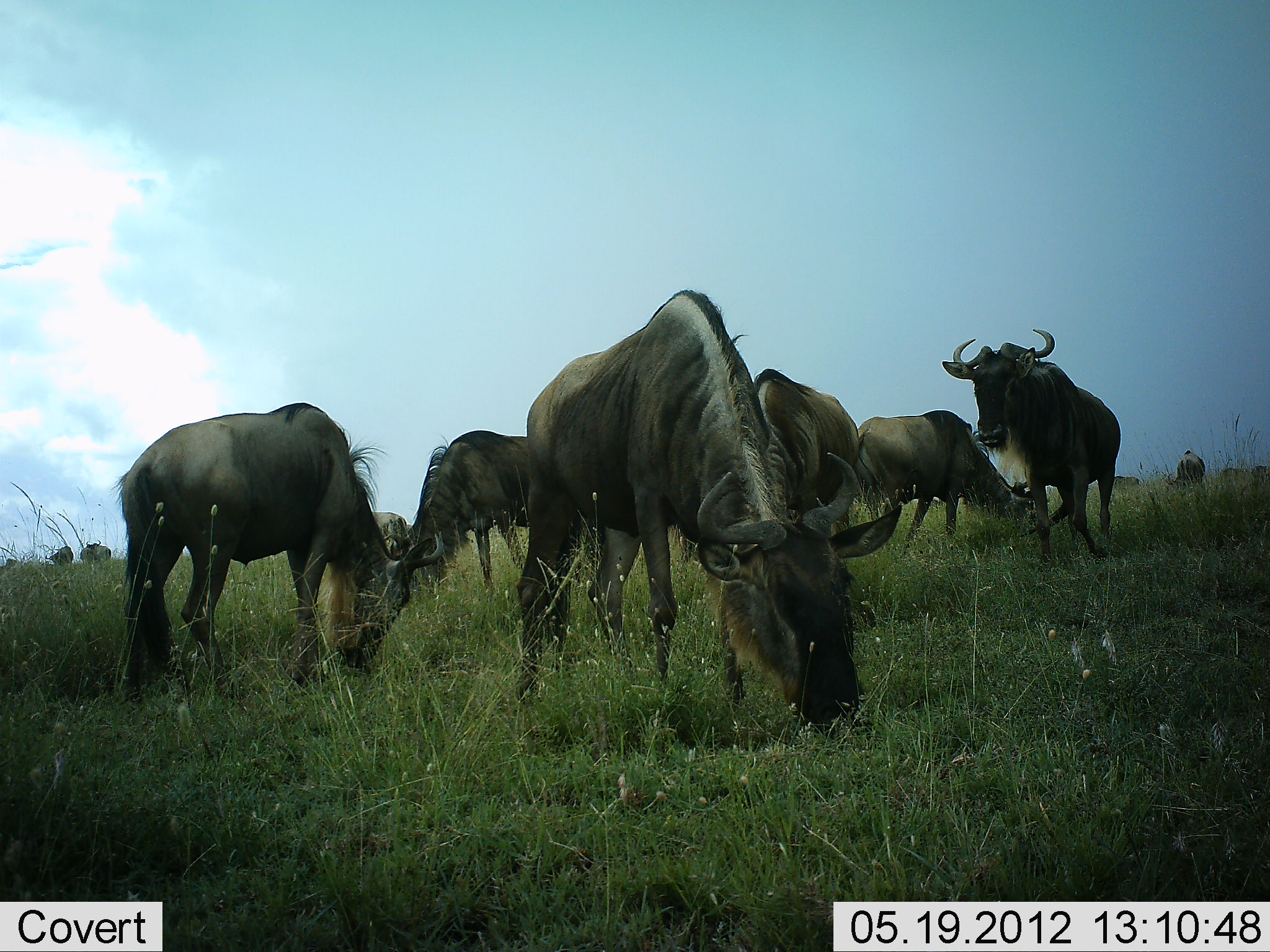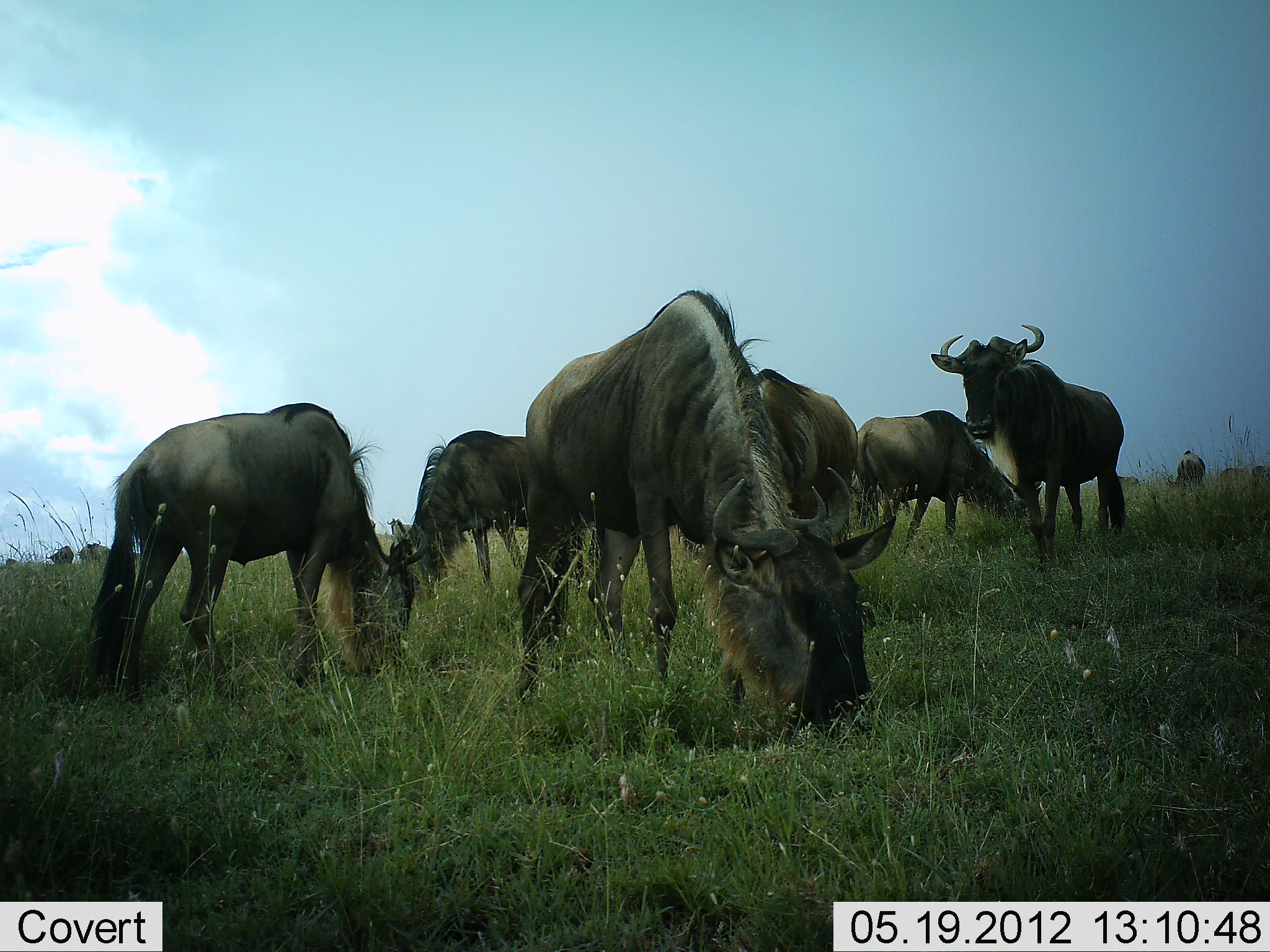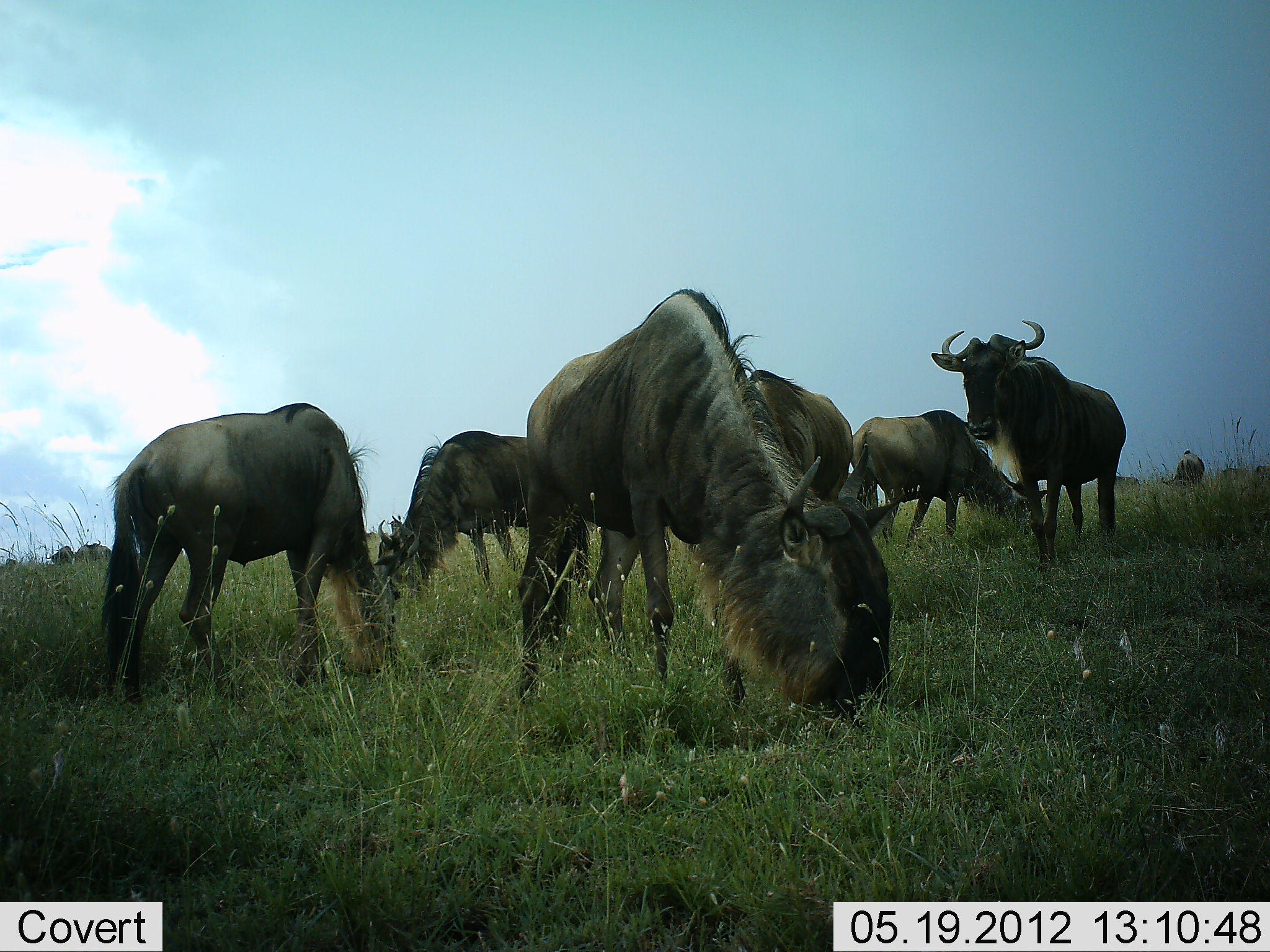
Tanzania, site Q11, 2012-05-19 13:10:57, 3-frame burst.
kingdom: Animalia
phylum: Chordata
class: Mammalia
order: Artiodactyla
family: Bovidae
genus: Connochaetes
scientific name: Connochaetes taurinus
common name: blue wildebeest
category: wildebeest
Wildebeest (blue wildebeest) (Connochaetes taurinus), count 10. Behavior (volunteer vote fractions): standing 80%, resting 0%, moving 0%, interacting 0%. Young present (vote fraction): 0%. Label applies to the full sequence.